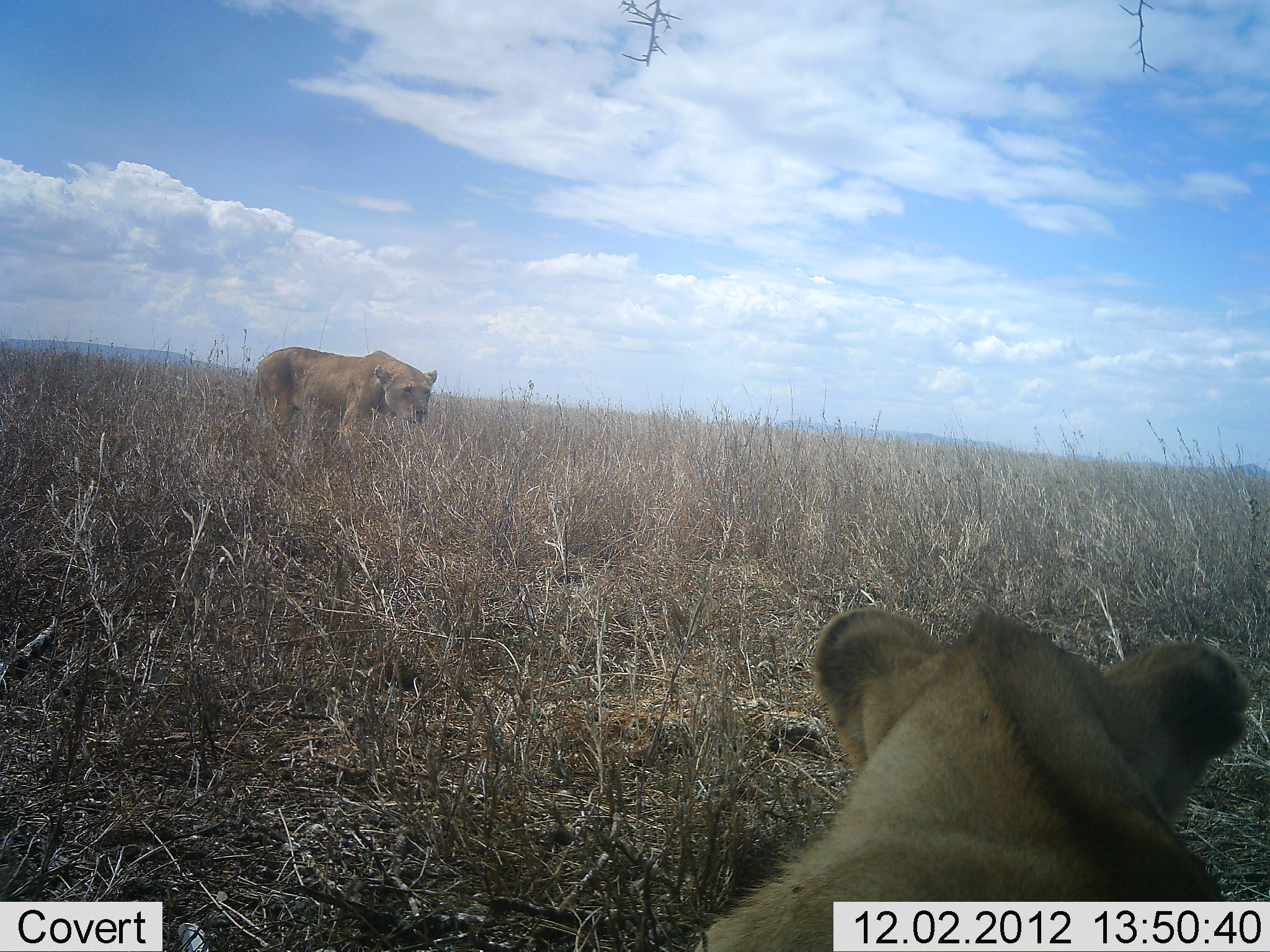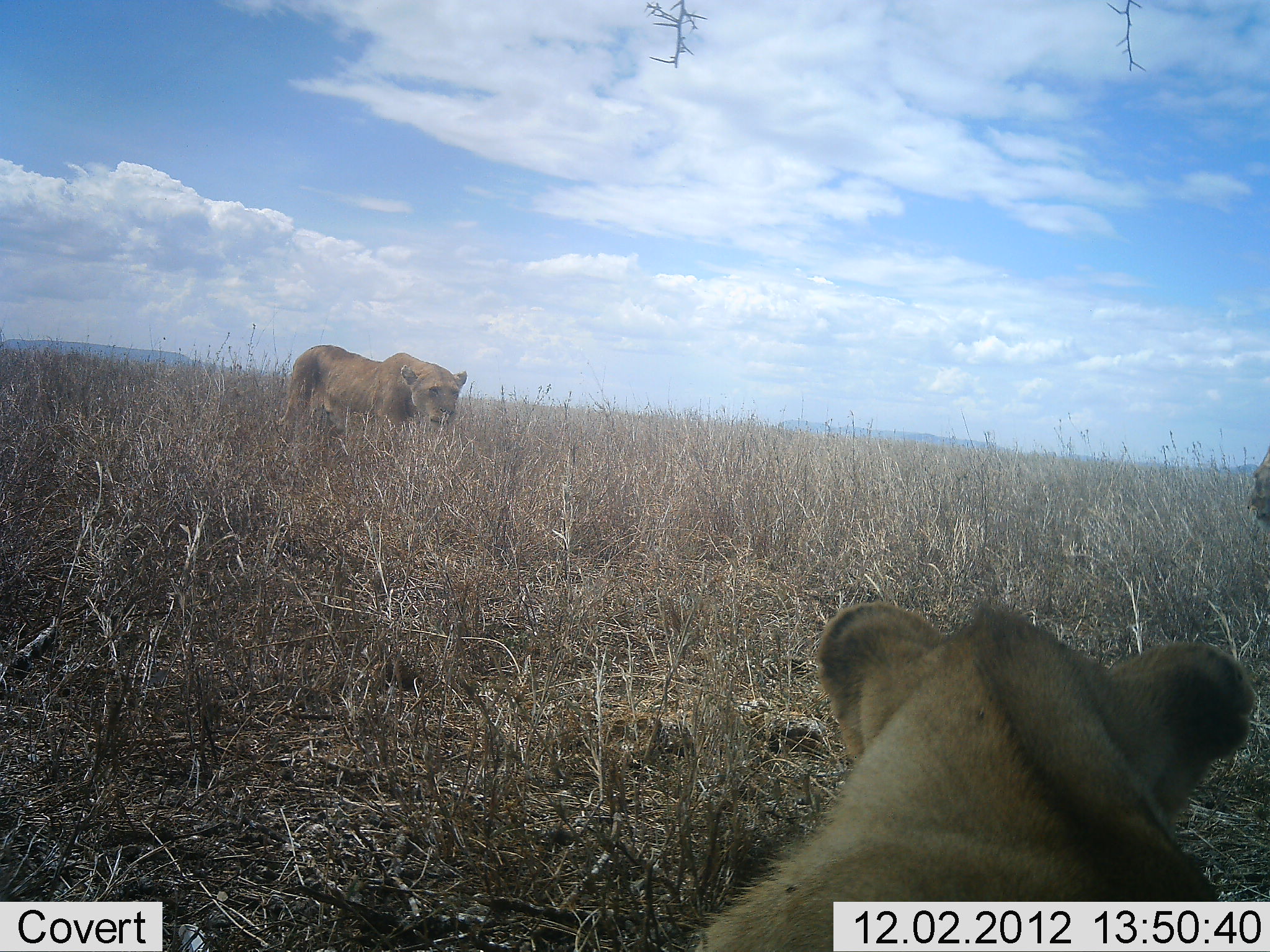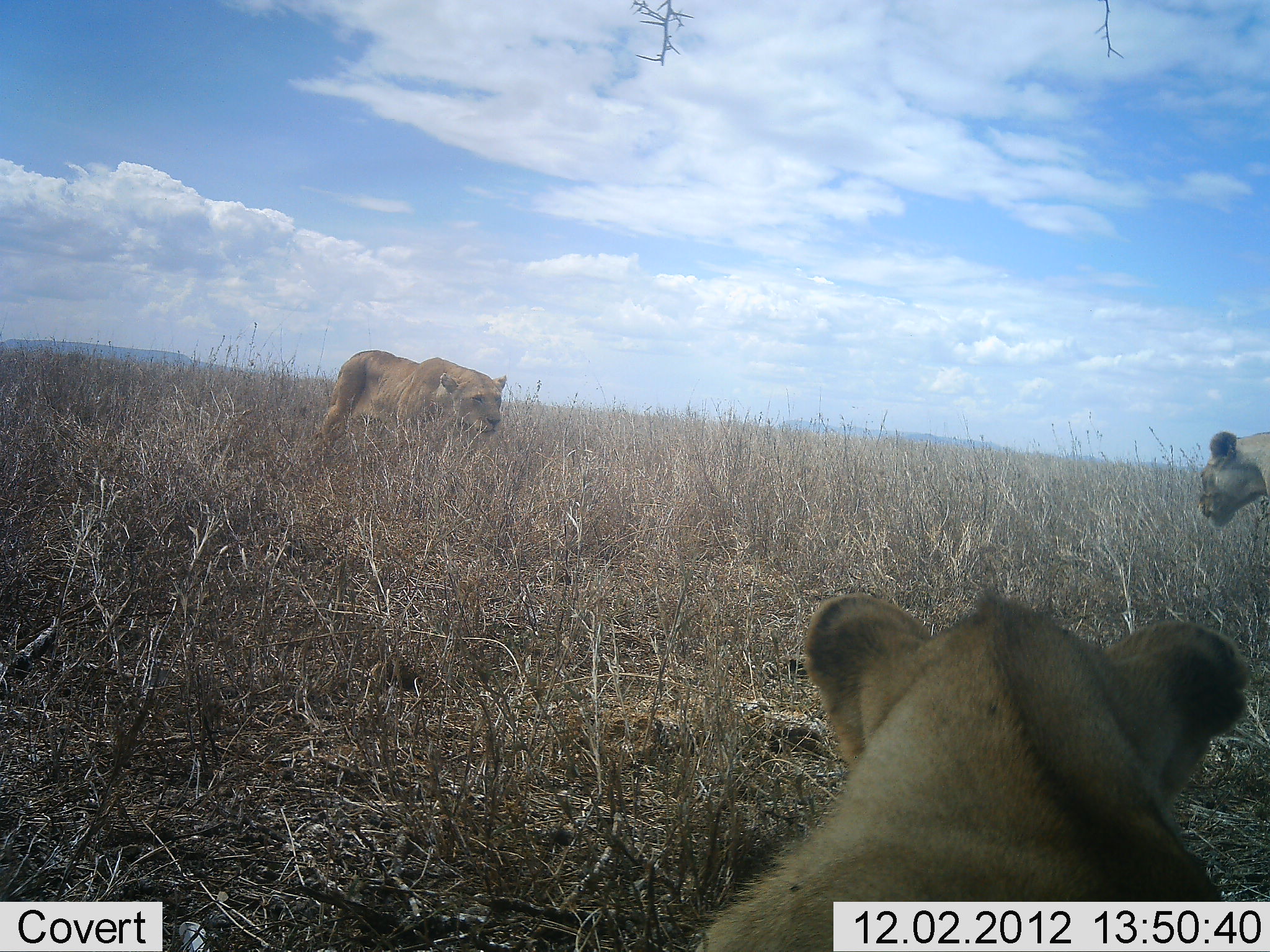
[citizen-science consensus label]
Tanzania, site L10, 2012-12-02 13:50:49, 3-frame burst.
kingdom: Animalia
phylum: Chordata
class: Mammalia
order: Carnivora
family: Felidae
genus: Panthera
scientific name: Panthera leo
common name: lion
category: lionfemale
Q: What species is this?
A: Lionfemale (lion) (Panthera leo).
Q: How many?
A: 3.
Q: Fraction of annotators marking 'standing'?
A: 20%.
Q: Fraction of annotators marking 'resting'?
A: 70%.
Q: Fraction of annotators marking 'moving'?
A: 100%.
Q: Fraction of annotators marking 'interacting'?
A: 20%.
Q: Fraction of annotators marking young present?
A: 0%.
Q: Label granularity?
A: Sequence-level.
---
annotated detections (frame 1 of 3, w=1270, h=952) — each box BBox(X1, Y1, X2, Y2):
animal: BBox(691, 612, 1248, 952); BBox(257, 347, 437, 441)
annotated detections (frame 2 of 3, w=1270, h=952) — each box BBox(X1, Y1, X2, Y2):
animal: BBox(690, 601, 1255, 952); BBox(278, 345, 468, 434); BBox(1249, 449, 1270, 537)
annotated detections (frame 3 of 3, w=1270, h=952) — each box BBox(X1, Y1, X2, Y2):
animal: BBox(695, 593, 1248, 952); BBox(322, 351, 507, 438); BBox(1198, 431, 1270, 529)